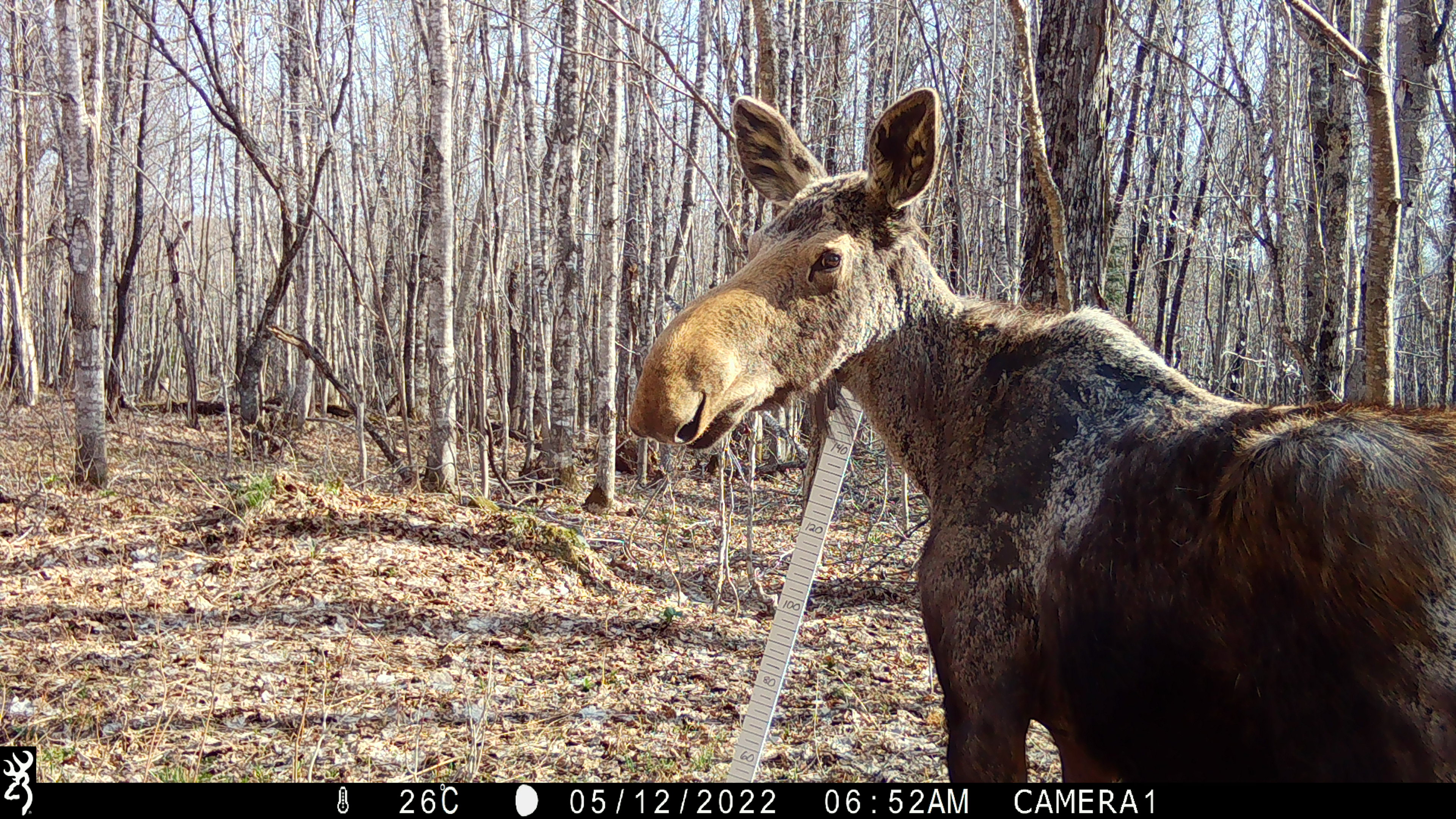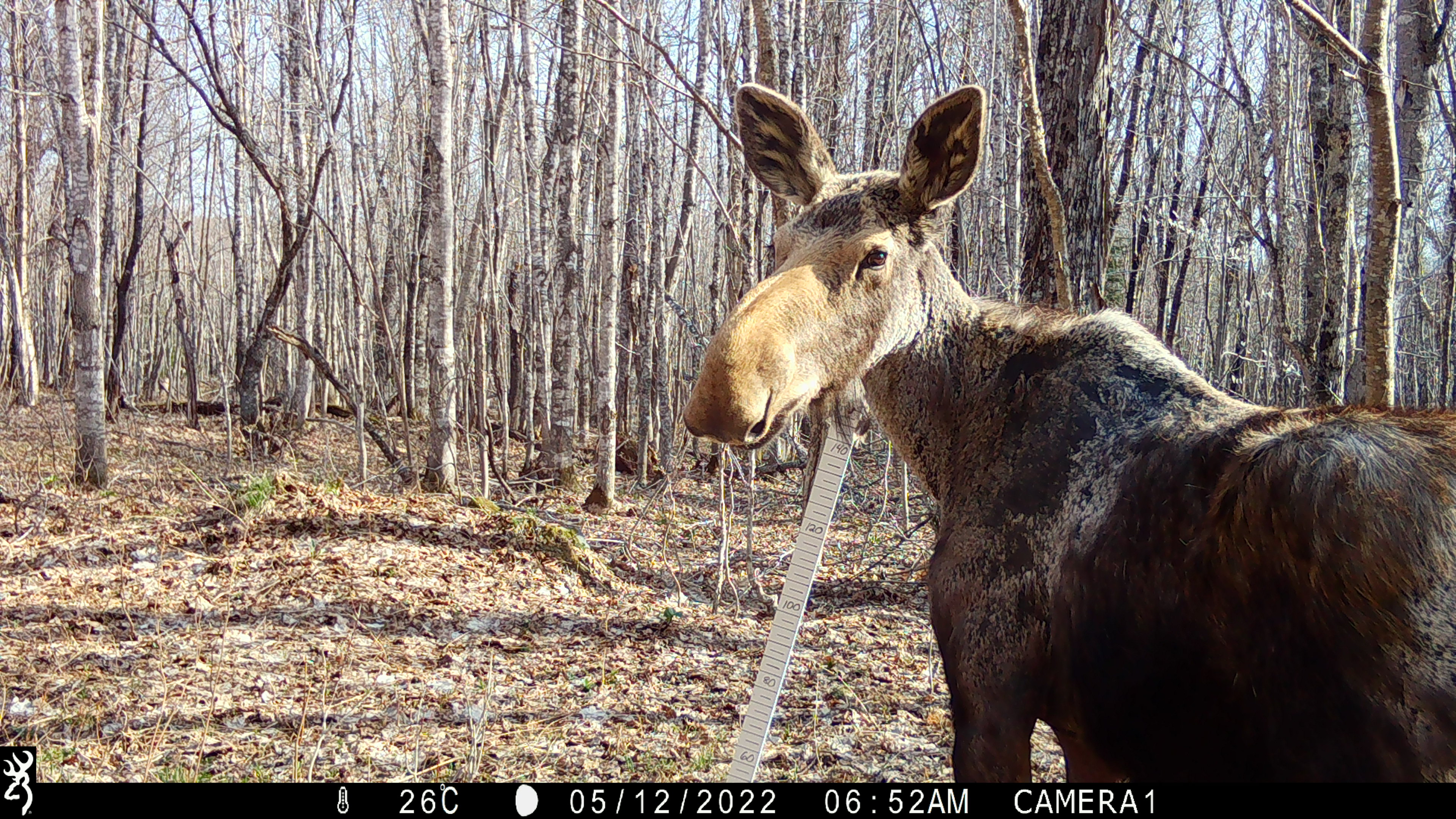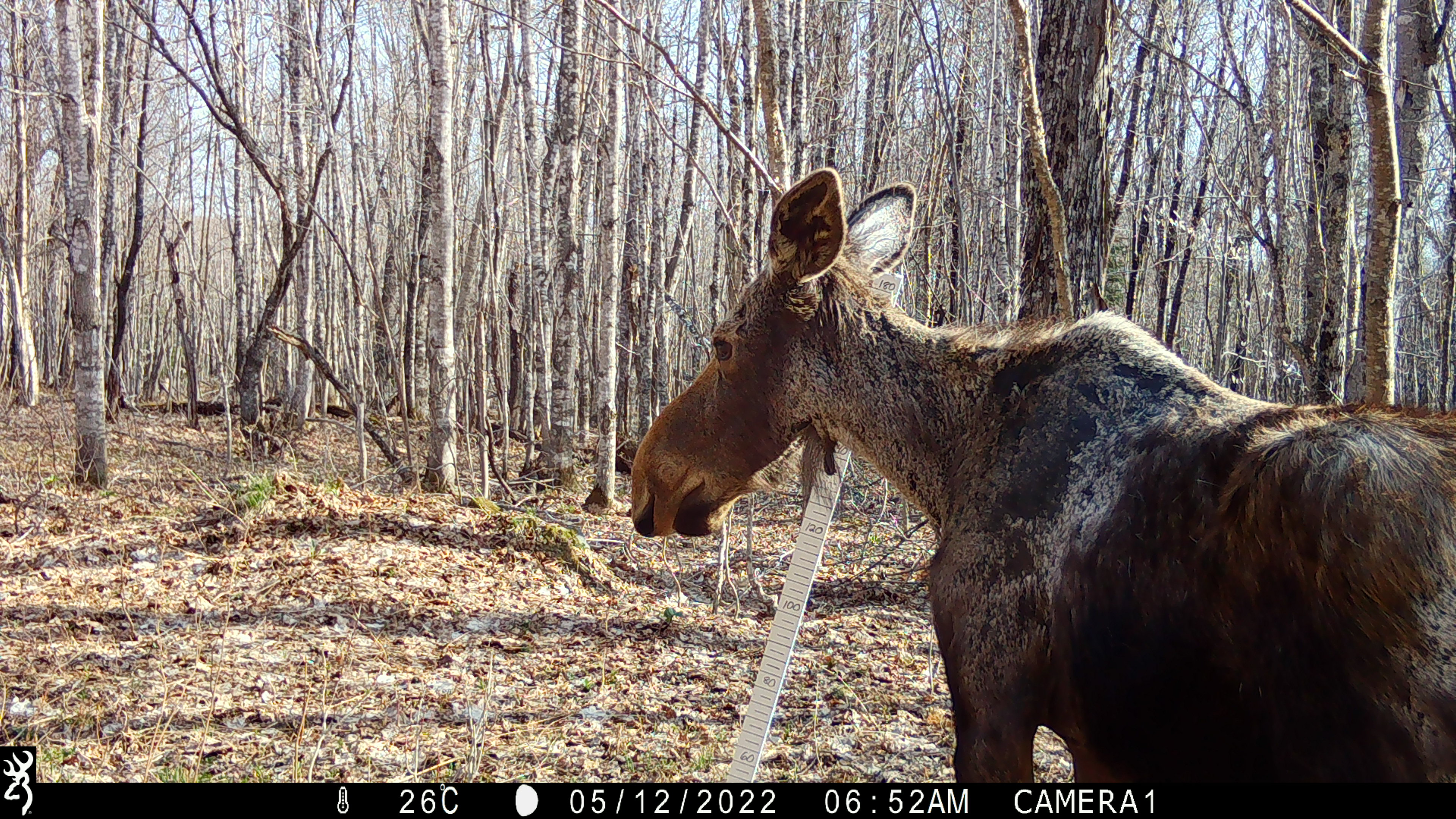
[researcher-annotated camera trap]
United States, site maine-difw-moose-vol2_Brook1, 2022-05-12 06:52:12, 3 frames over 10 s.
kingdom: Animalia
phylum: Chordata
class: Mammalia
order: Artiodactyla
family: Cervidae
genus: Alces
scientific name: Alces alces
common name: moose